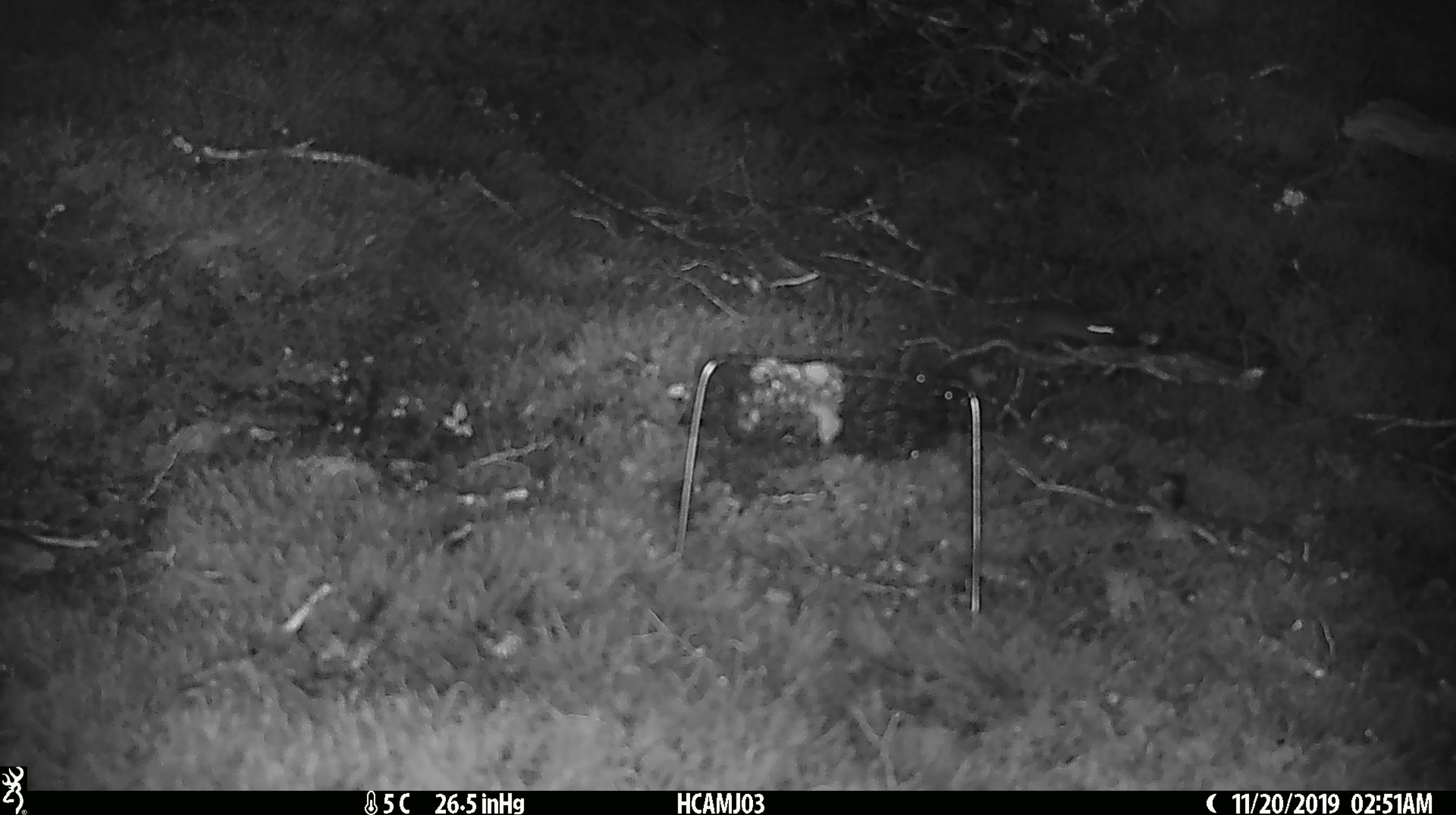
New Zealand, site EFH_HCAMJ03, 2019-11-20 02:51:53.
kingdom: Animalia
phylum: Chordata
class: Mammalia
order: Rodentia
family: Muridae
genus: Mus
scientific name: Mus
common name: mouse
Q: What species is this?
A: Mouse (Mus).